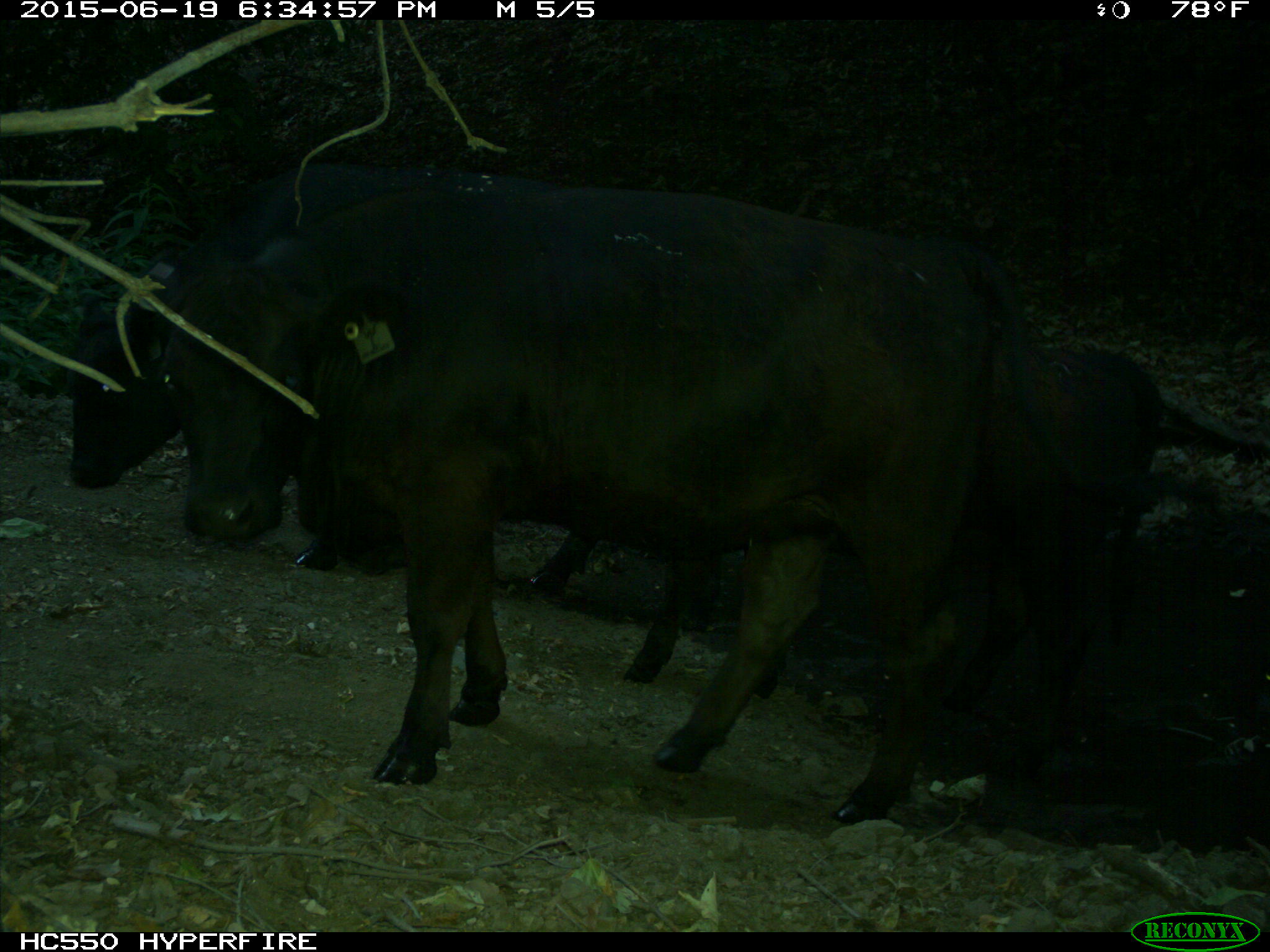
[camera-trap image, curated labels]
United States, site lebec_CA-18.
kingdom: Animalia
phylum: Chordata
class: Mammalia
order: Artiodactyla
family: Bovidae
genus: Bos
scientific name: Bos taurus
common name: domestic cow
Bos taurus (domestic cow).